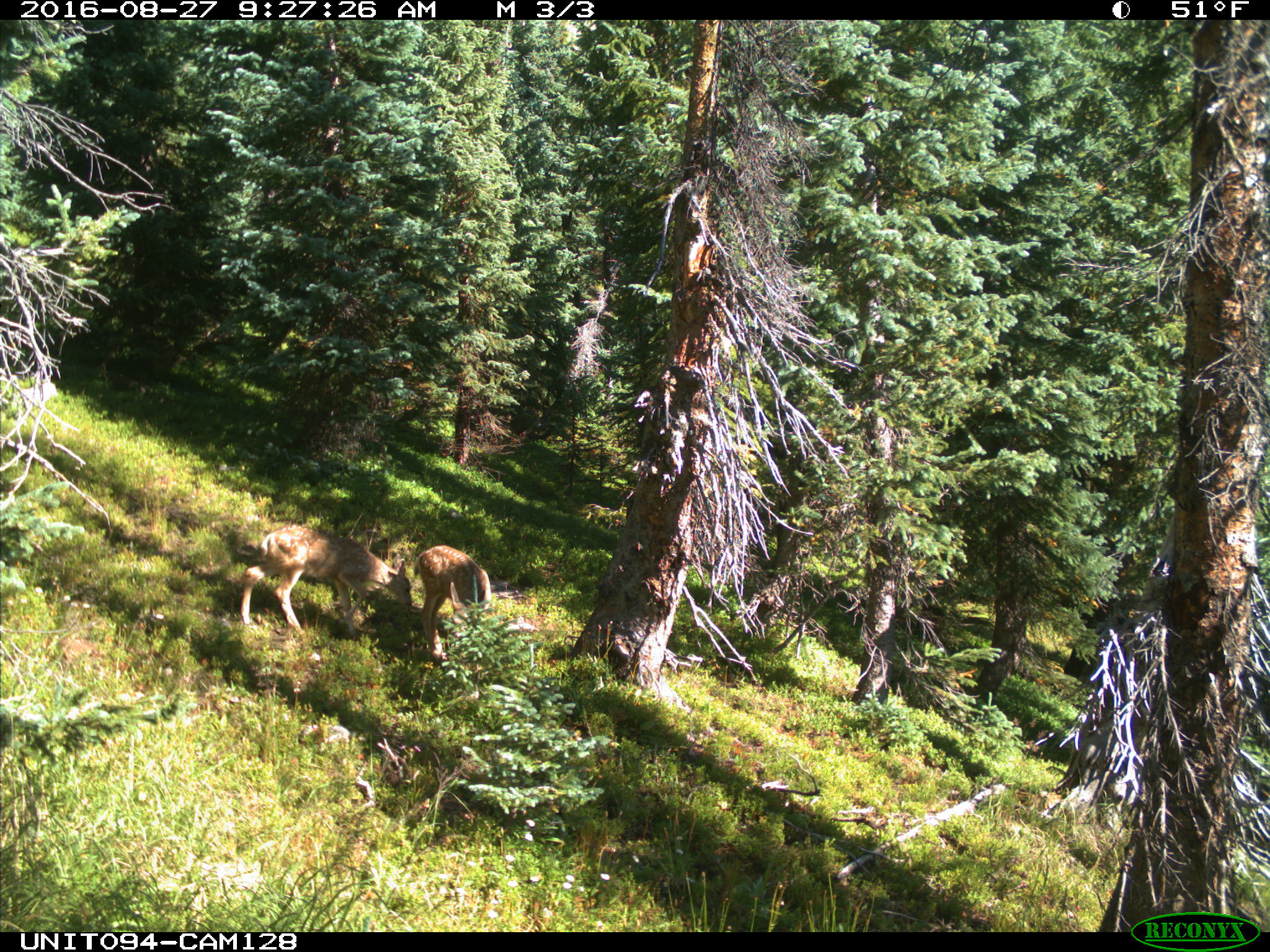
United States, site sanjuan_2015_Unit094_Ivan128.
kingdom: Animalia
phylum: Chordata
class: Mammalia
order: Artiodactyla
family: Cervidae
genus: Odocoileus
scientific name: Odocoileus hemionus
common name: mule deer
Odocoileus hemionus (mule deer).